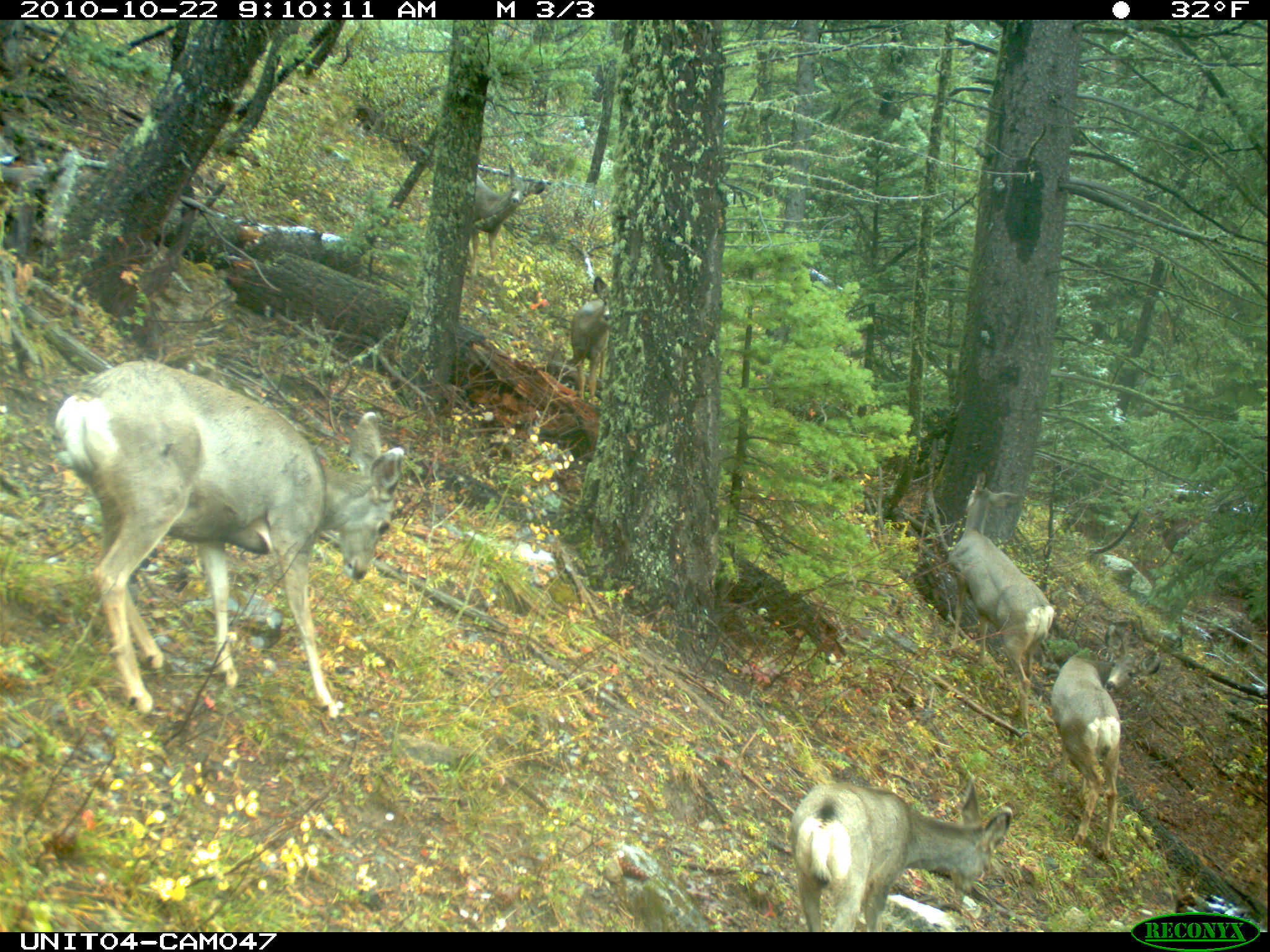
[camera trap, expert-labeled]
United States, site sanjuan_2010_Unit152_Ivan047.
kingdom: Animalia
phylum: Chordata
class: Mammalia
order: Artiodactyla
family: Cervidae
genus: Odocoileus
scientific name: Odocoileus hemionus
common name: mule deer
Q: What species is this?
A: Odocoileus hemionus (mule deer).